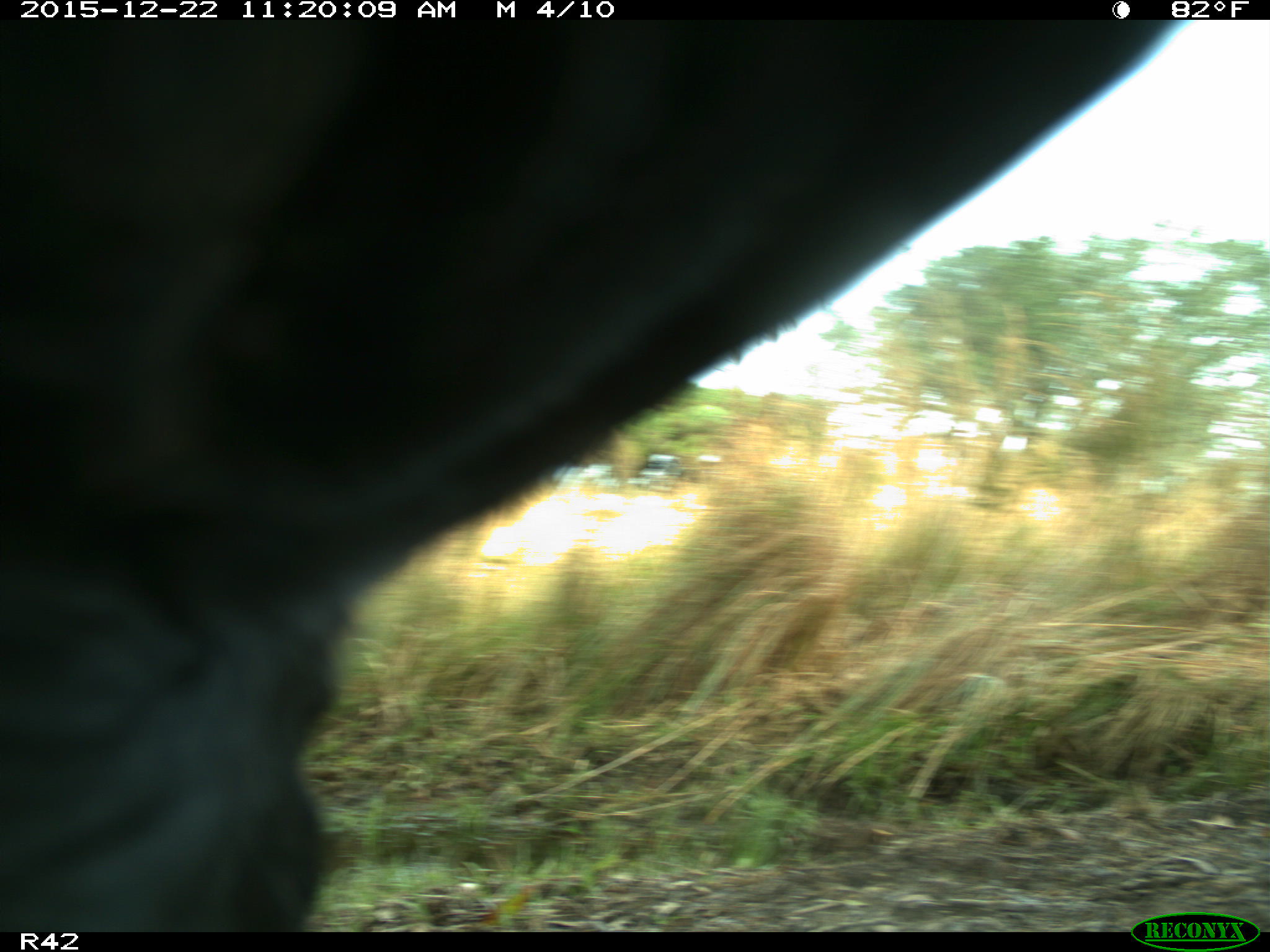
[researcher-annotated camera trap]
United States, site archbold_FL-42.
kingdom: Animalia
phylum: Chordata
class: Mammalia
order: Artiodactyla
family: Bovidae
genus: Bos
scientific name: Bos taurus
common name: domestic cow